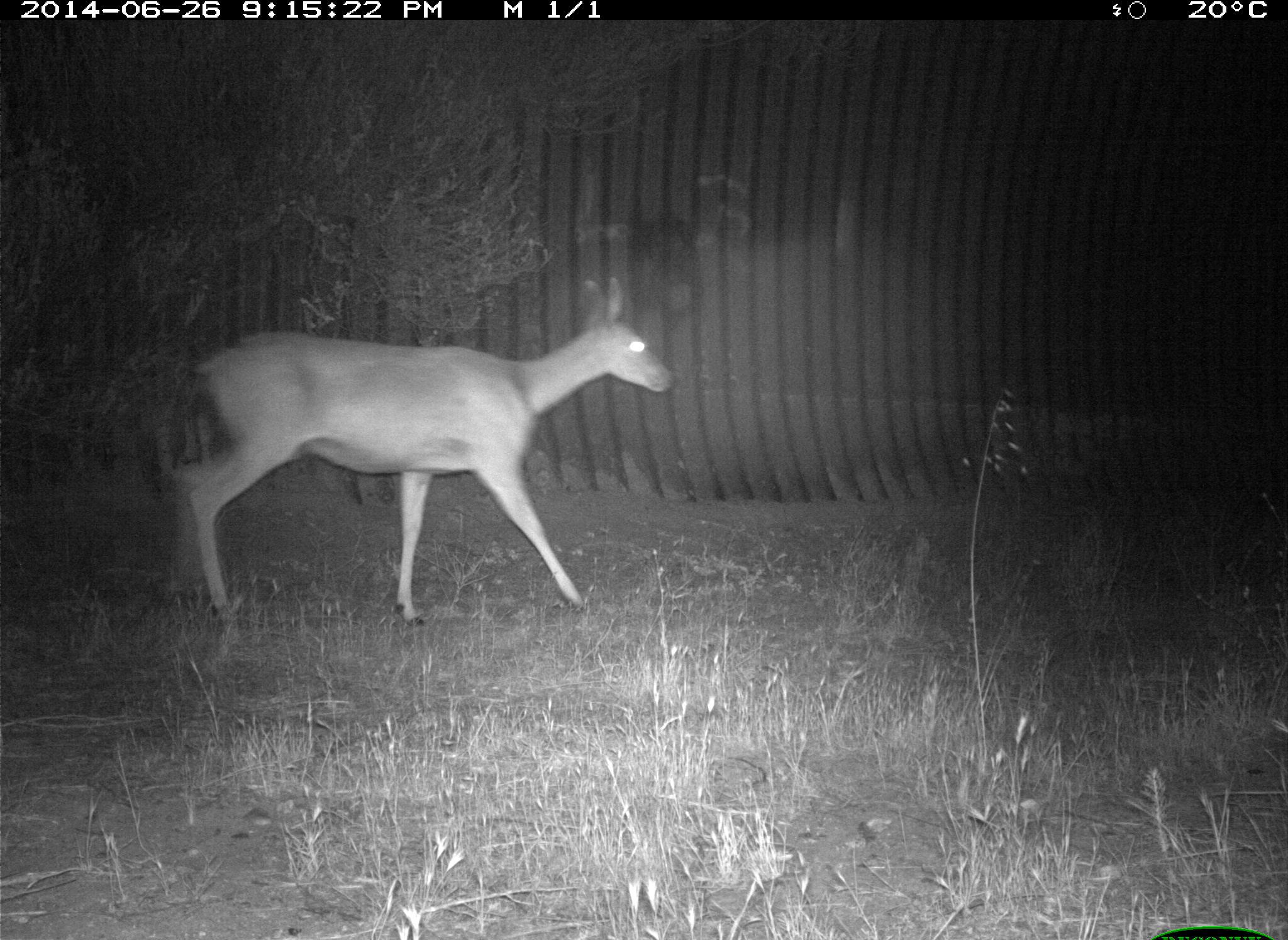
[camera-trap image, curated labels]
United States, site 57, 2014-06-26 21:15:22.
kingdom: Animalia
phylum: Chordata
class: Mammalia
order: Artiodactyla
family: Cervidae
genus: Odocoileus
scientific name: Odocoileus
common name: deer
Deer (Odocoileus).